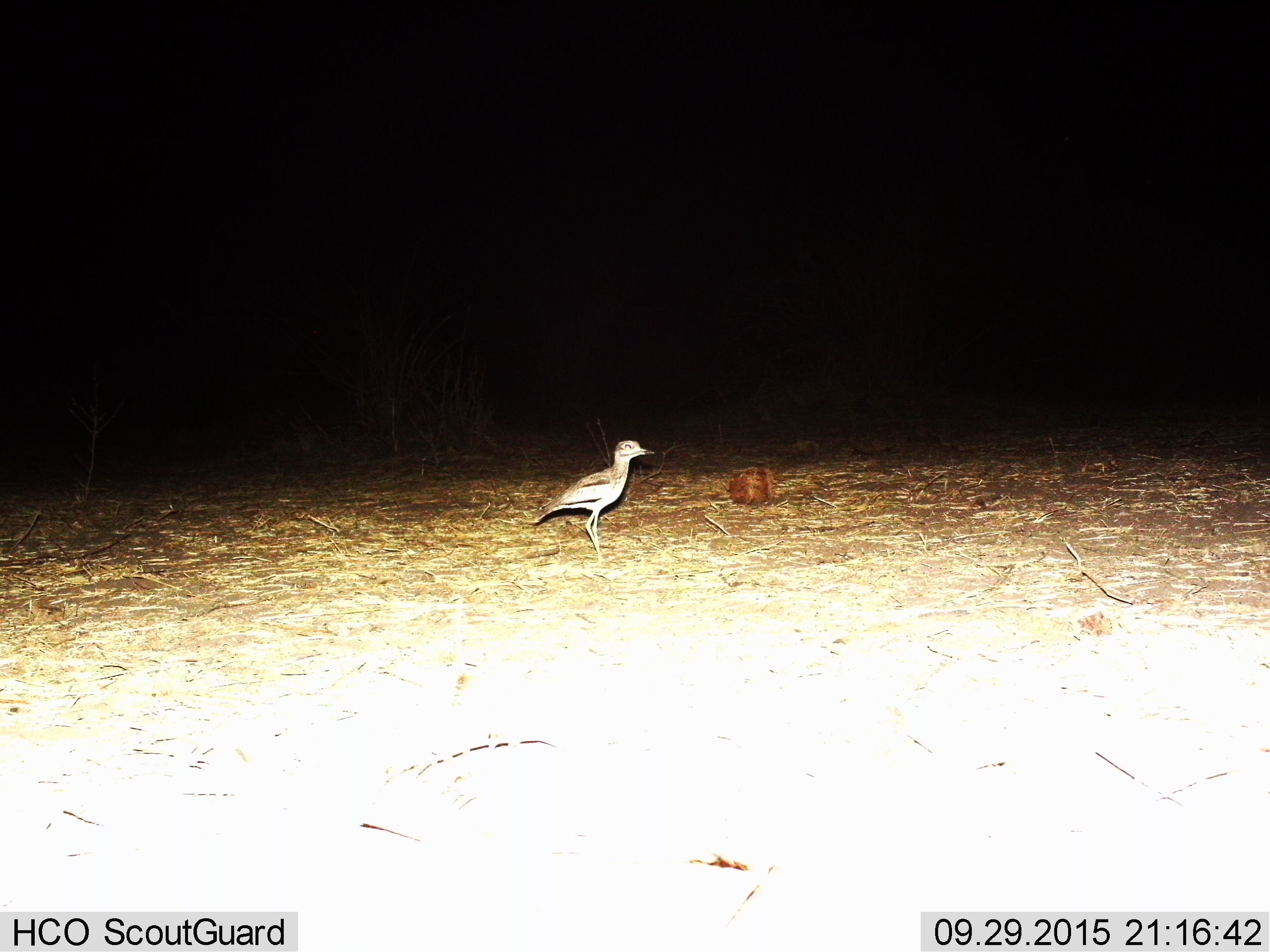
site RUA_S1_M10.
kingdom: Animalia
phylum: Chordata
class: Aves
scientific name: Aves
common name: bird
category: birdother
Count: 1.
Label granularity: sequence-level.